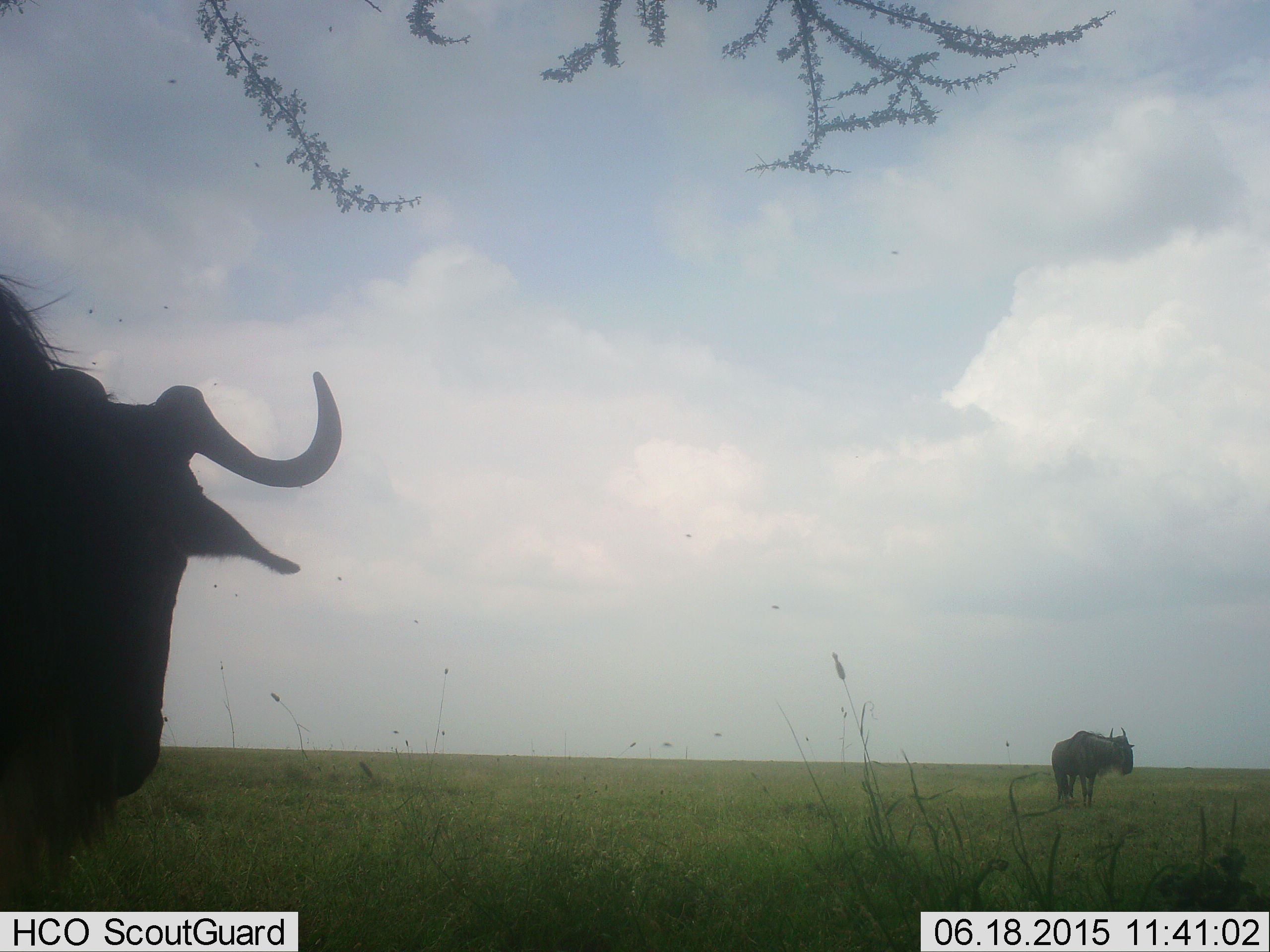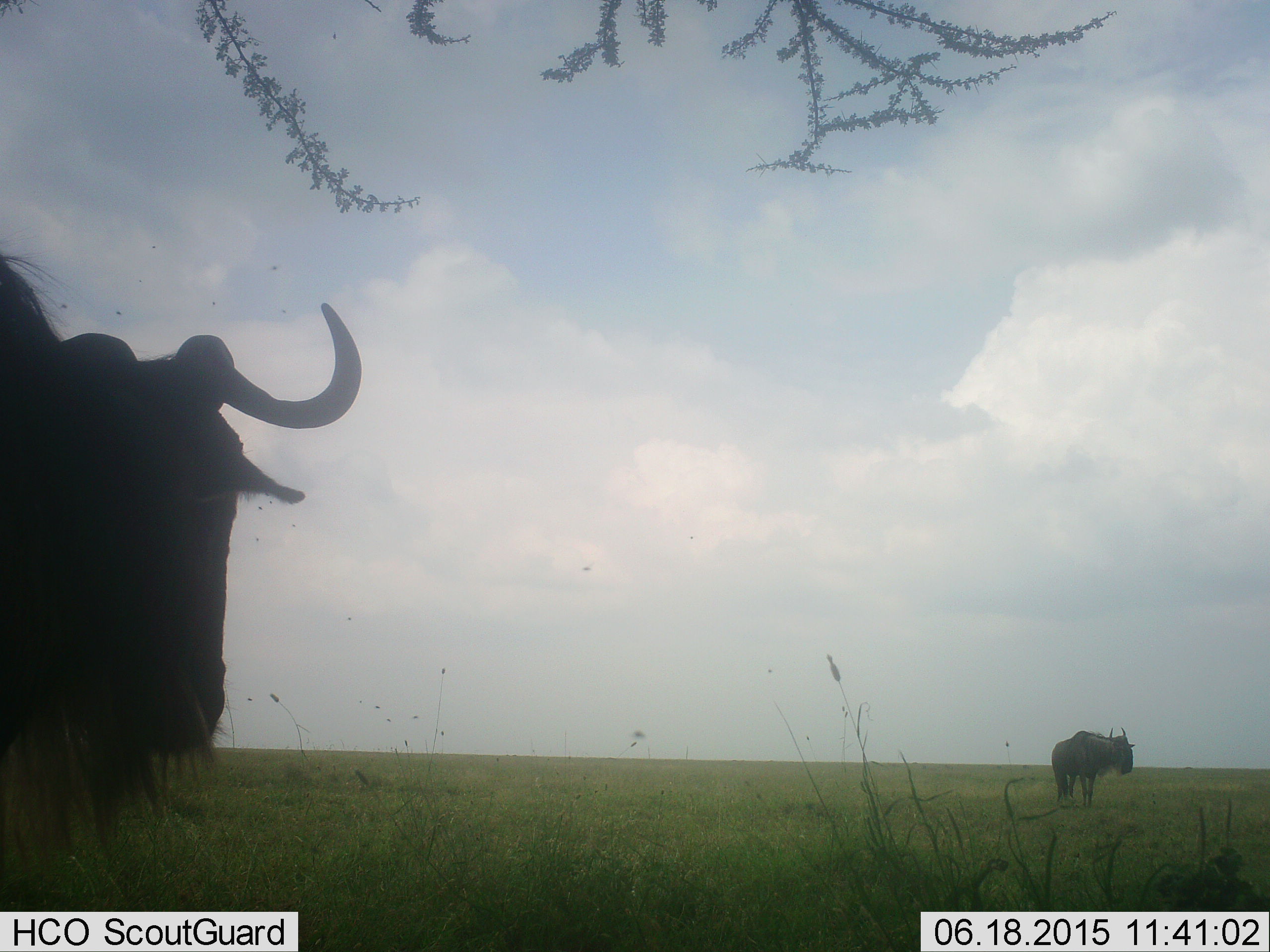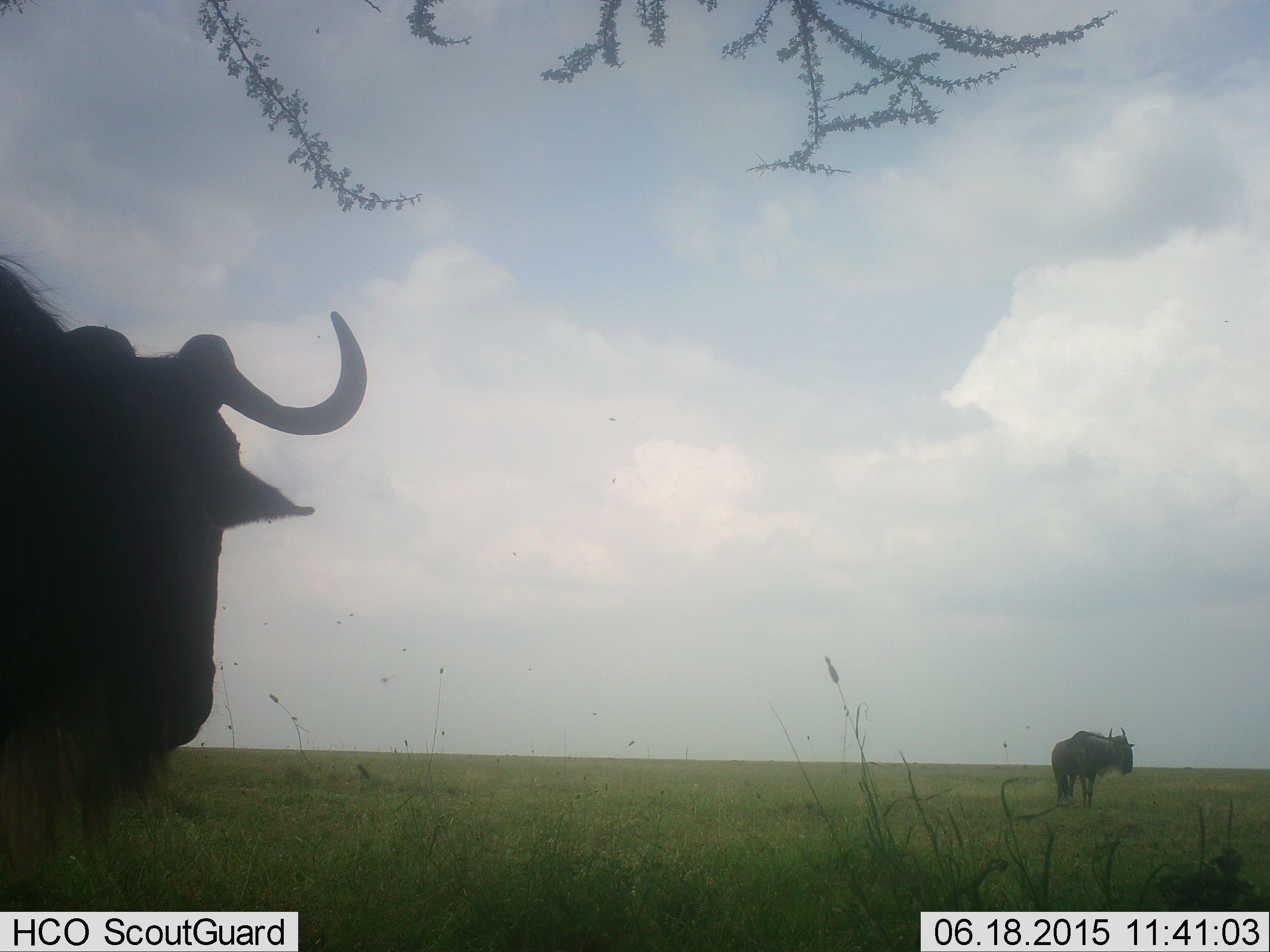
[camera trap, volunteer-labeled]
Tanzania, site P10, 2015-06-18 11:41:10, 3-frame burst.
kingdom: Animalia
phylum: Chordata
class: Mammalia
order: Artiodactyla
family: Bovidae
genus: Connochaetes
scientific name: Connochaetes taurinus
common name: blue wildebeest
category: wildebeest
Wildebeest (blue wildebeest) (Connochaetes taurinus), count 2. Behavior (volunteer vote fractions): standing 92%, resting 0%, moving 17%, interacting 0%. Young present (vote fraction): 0%. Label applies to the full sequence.